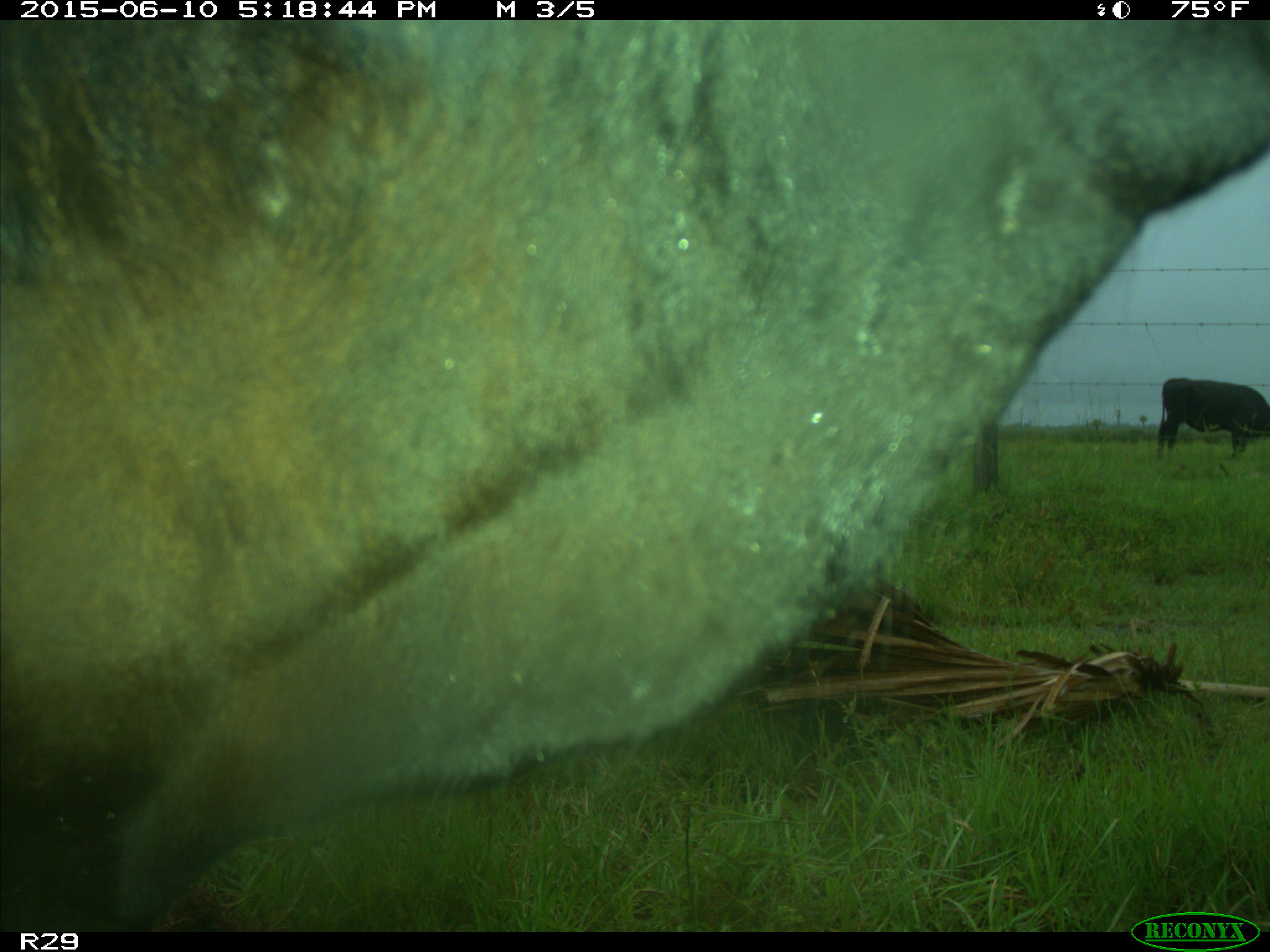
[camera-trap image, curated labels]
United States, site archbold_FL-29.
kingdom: Animalia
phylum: Chordata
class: Mammalia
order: Artiodactyla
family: Bovidae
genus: Bos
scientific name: Bos taurus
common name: domestic cow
Bos taurus (domestic cow).